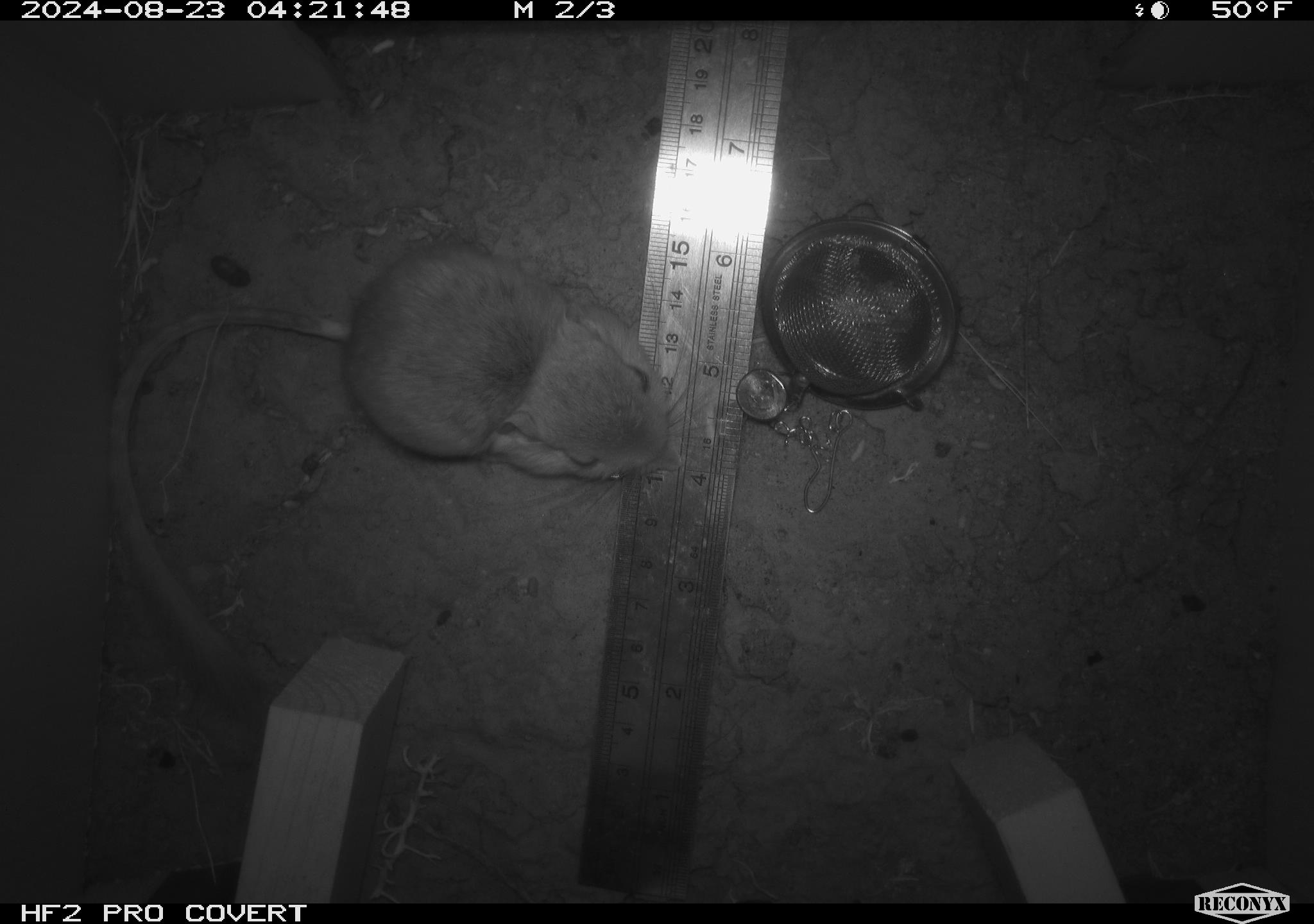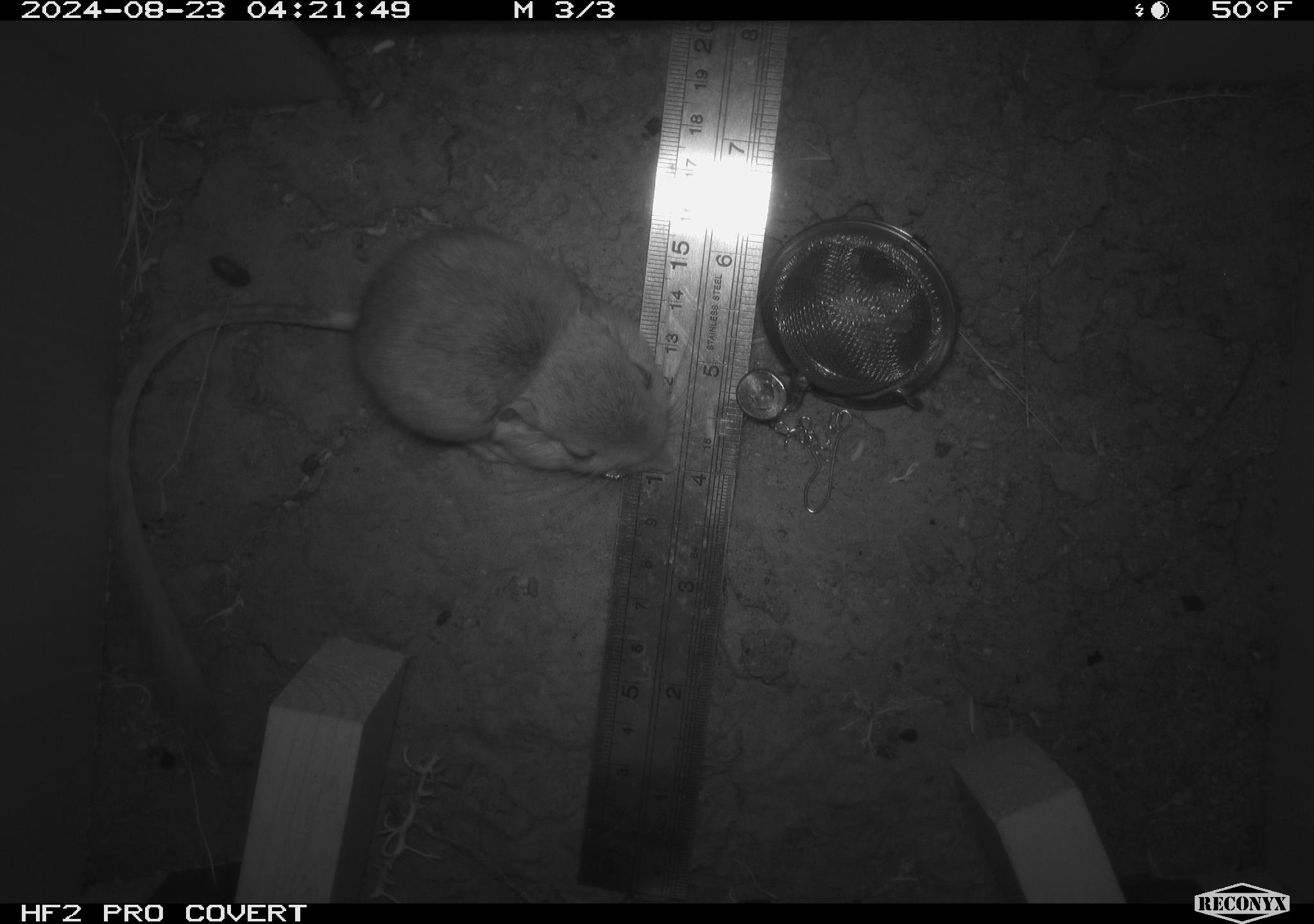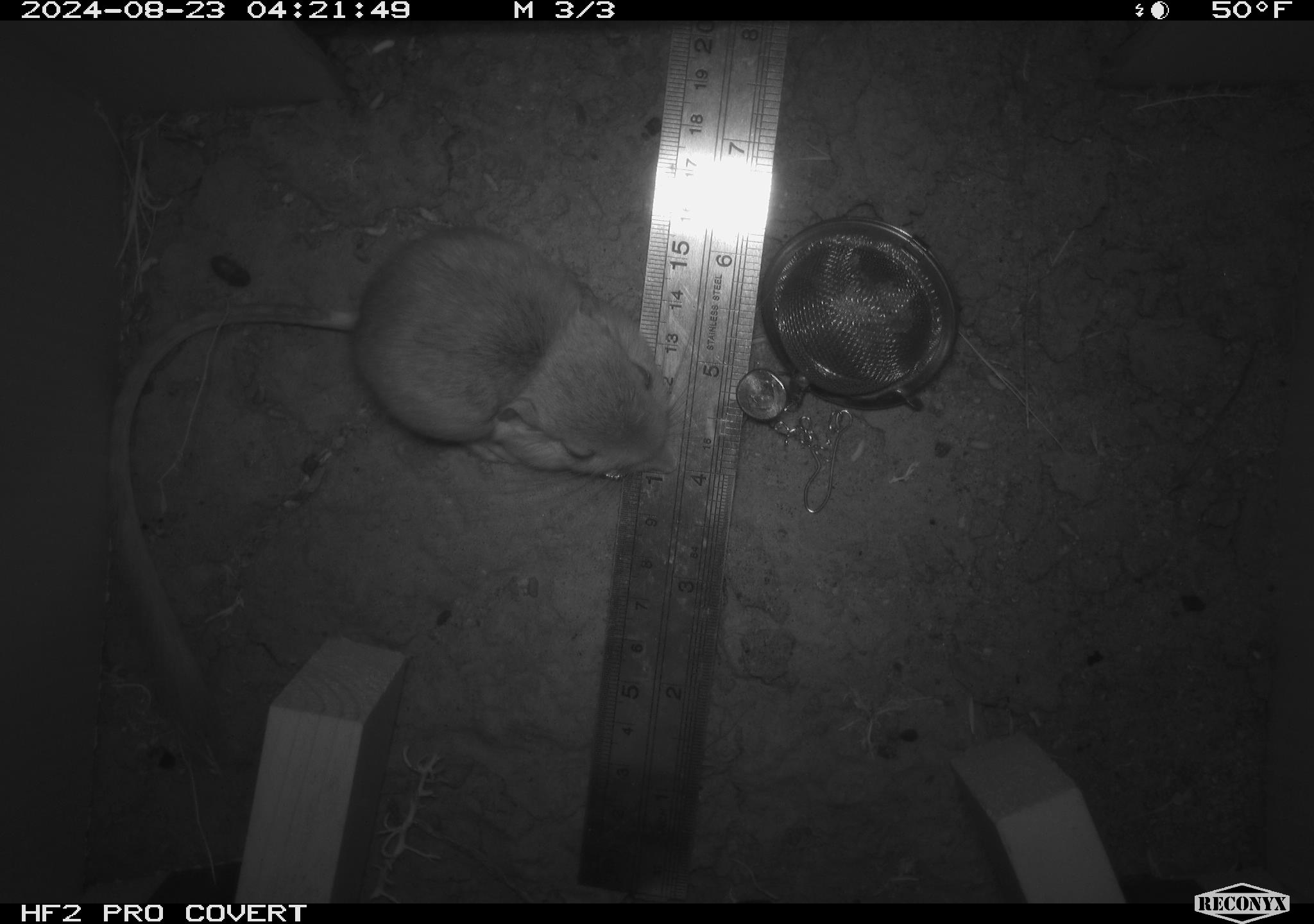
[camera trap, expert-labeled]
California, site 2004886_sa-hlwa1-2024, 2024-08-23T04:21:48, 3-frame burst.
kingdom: Animalia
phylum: Chordata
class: Mammalia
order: Rodentia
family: Heteromyidae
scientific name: Heteromyidae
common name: kangaroo rats and pocket mice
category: heteromyidae family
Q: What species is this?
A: Heteromyidae family (kangaroo rats and pocket mice) (Heteromyidae).